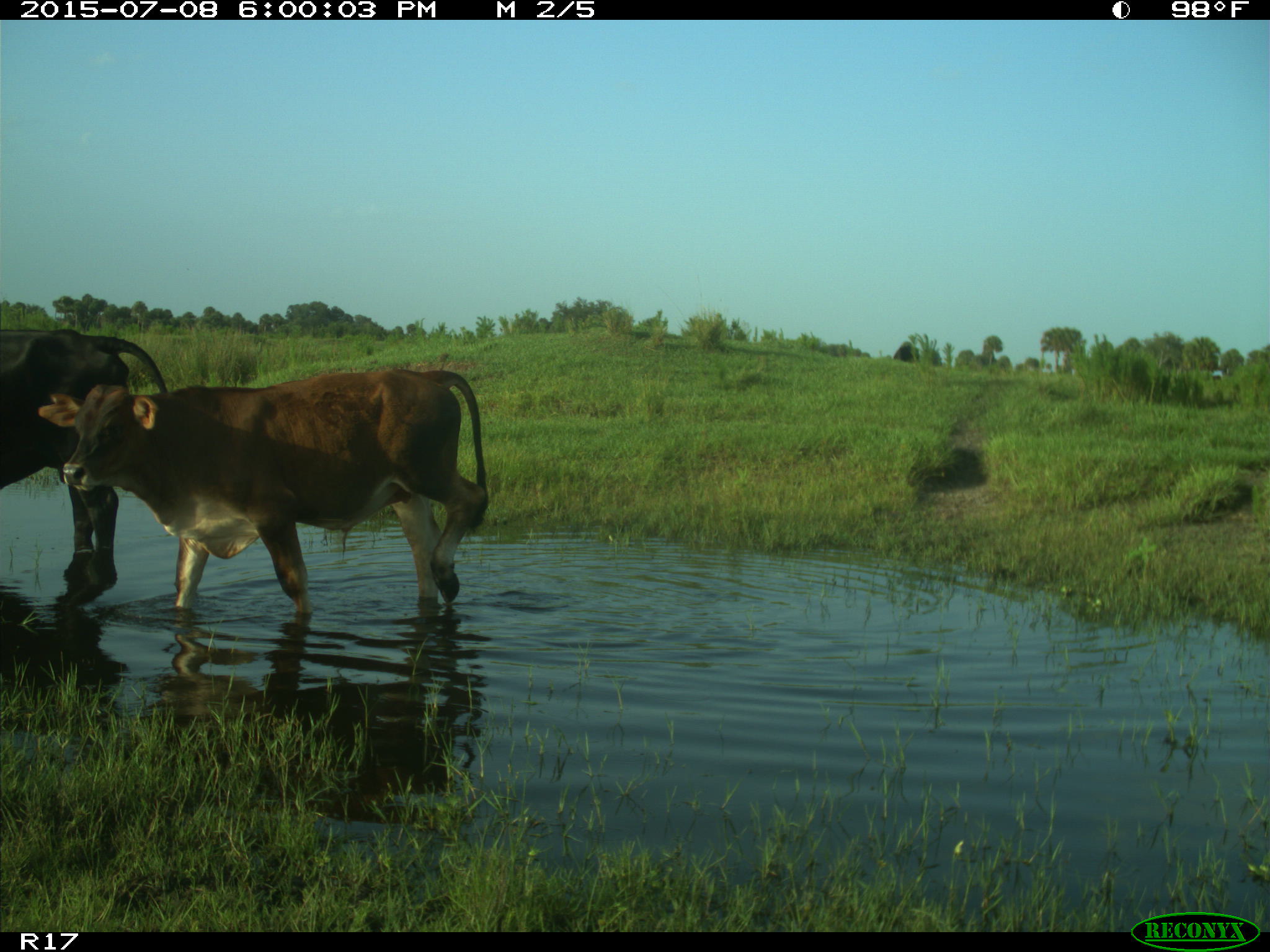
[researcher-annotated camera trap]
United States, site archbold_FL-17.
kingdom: Animalia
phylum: Chordata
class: Mammalia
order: Artiodactyla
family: Bovidae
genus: Bos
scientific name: Bos taurus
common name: domestic cow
Bos taurus (domestic cow).